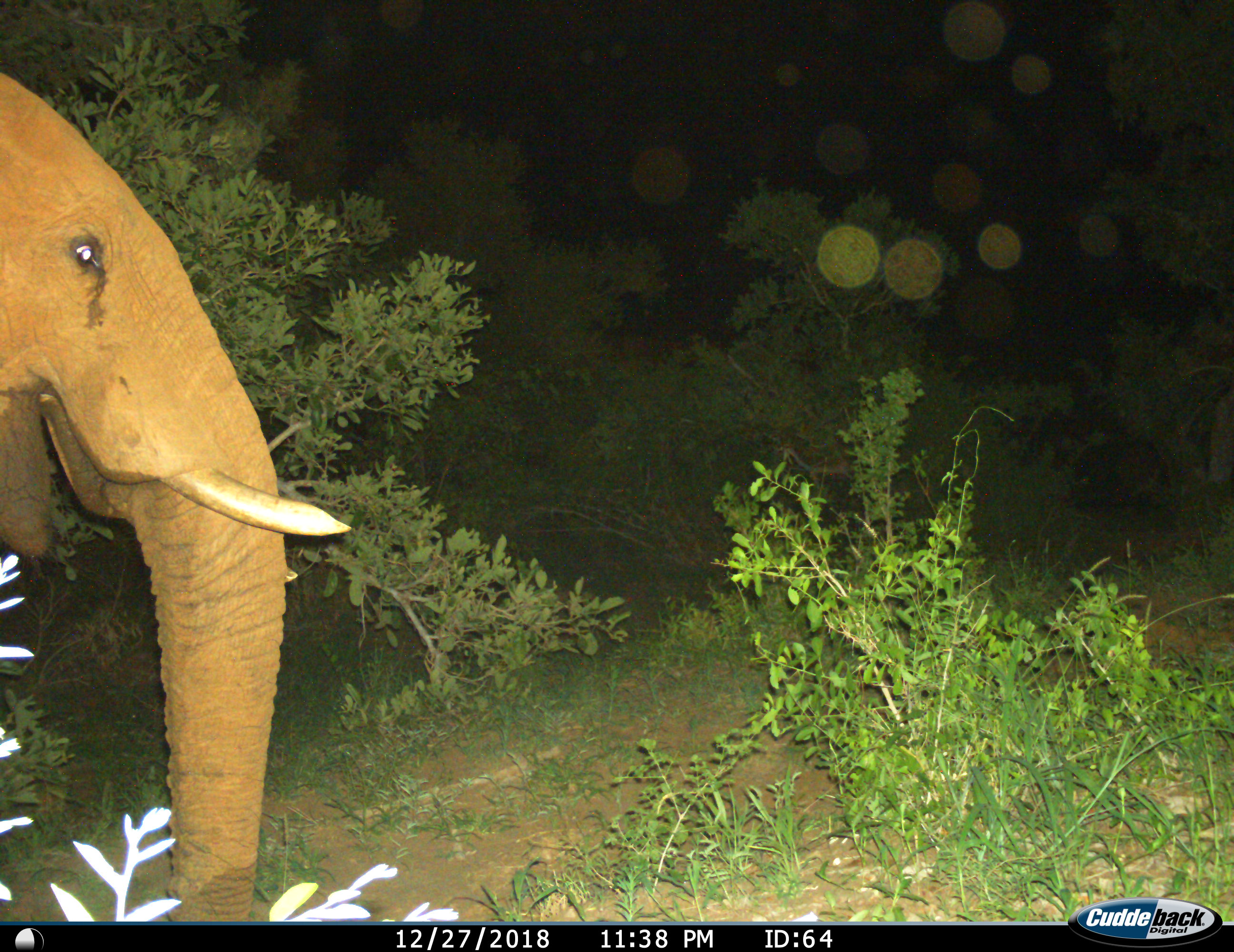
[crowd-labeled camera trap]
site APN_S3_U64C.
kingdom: Animalia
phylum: Chordata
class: Mammalia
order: Proboscidea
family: Elephantidae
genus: Loxodonta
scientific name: Loxodonta africana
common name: african bush elephant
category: elephant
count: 1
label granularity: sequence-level